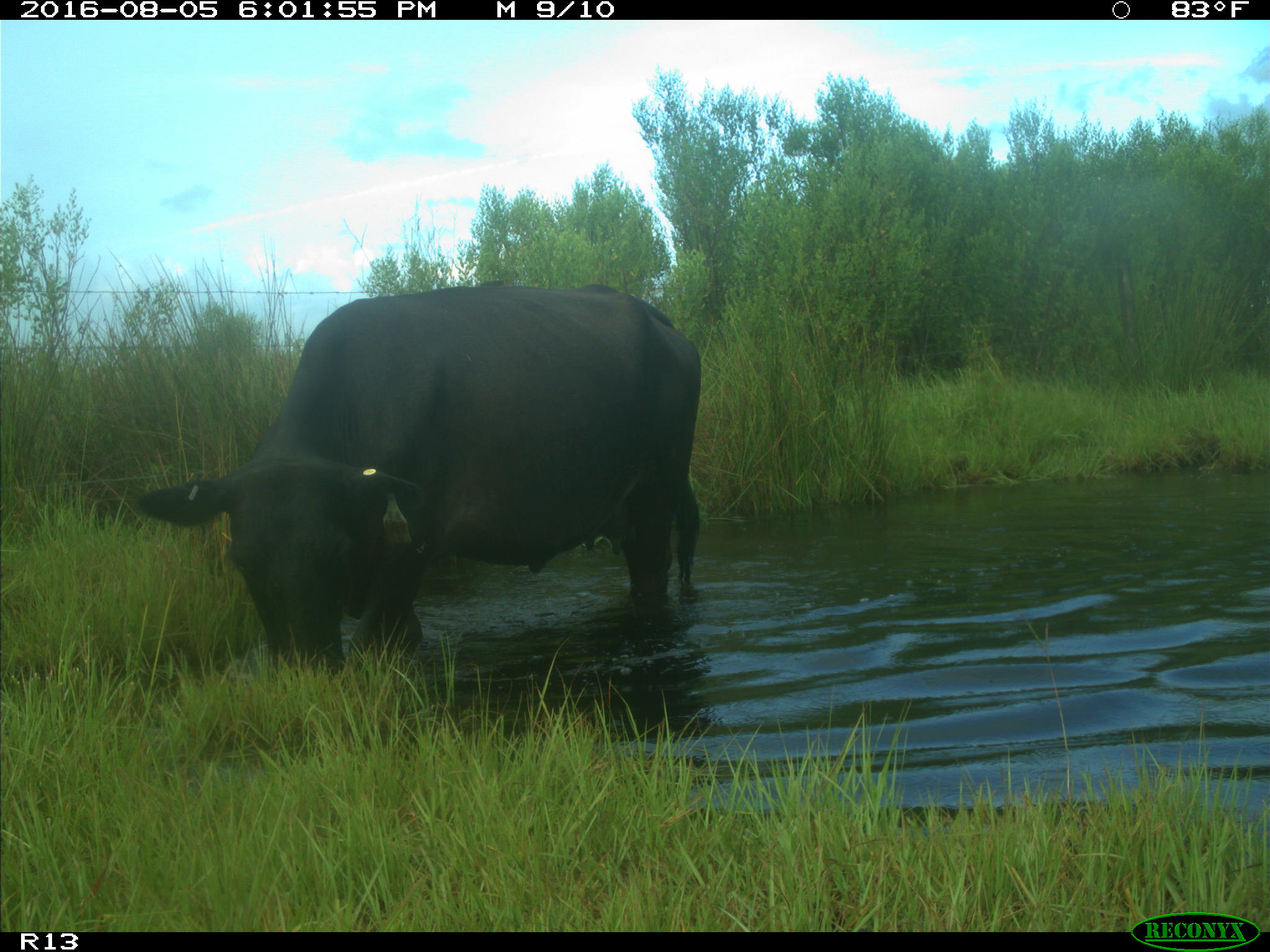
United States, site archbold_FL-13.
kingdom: Animalia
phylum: Chordata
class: Mammalia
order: Artiodactyla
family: Bovidae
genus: Bos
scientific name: Bos taurus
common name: domestic cow